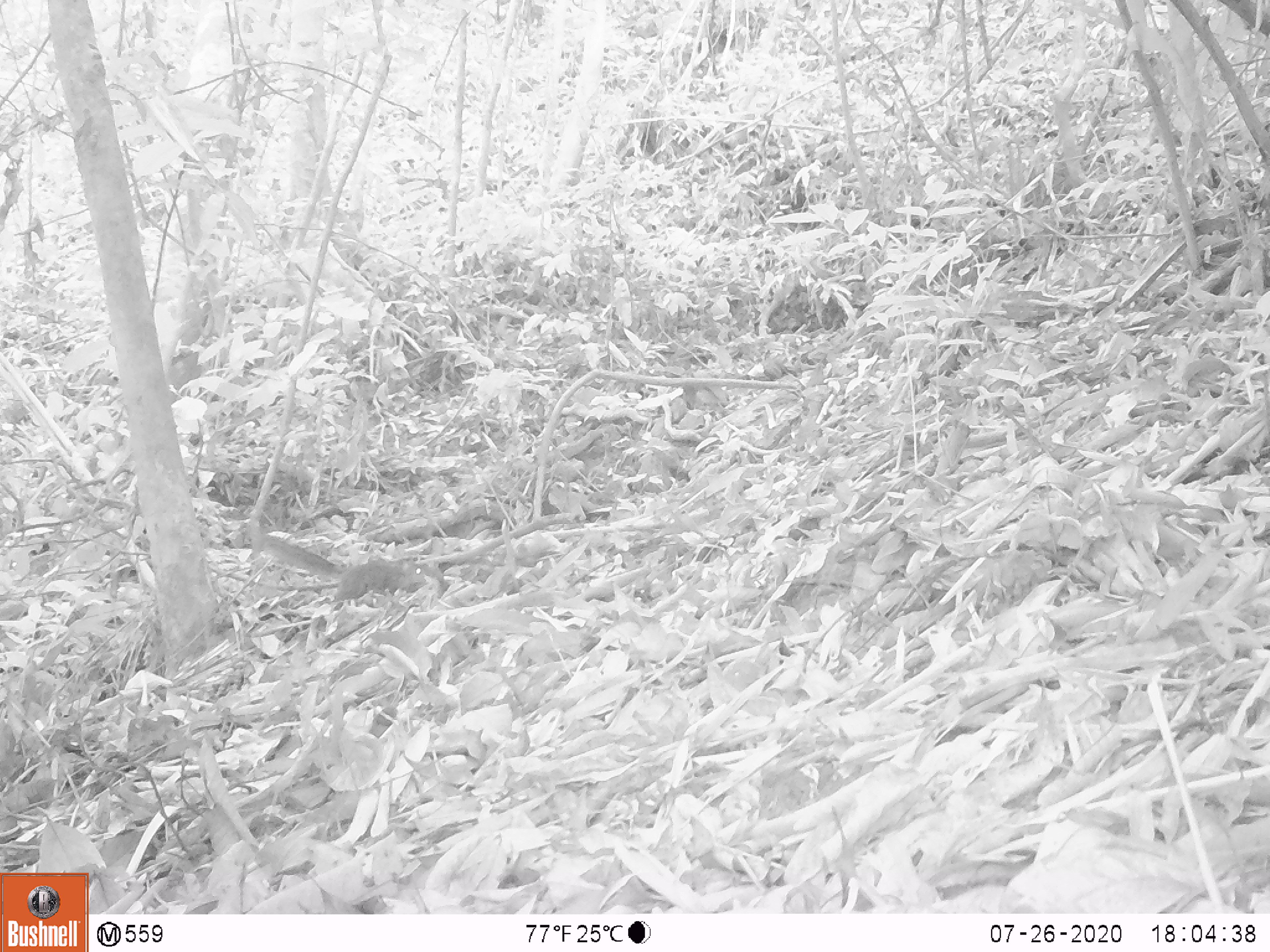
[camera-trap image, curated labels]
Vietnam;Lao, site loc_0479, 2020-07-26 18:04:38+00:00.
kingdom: Animalia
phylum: Chordata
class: Mammalia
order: Rodentia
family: Sciuridae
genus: Dremomys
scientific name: Dremomys rufigenis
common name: red-cheeked squirrel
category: red cheeked squirrel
Red cheeked squirrel (red-cheeked squirrel) (Dremomys rufigenis). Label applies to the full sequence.